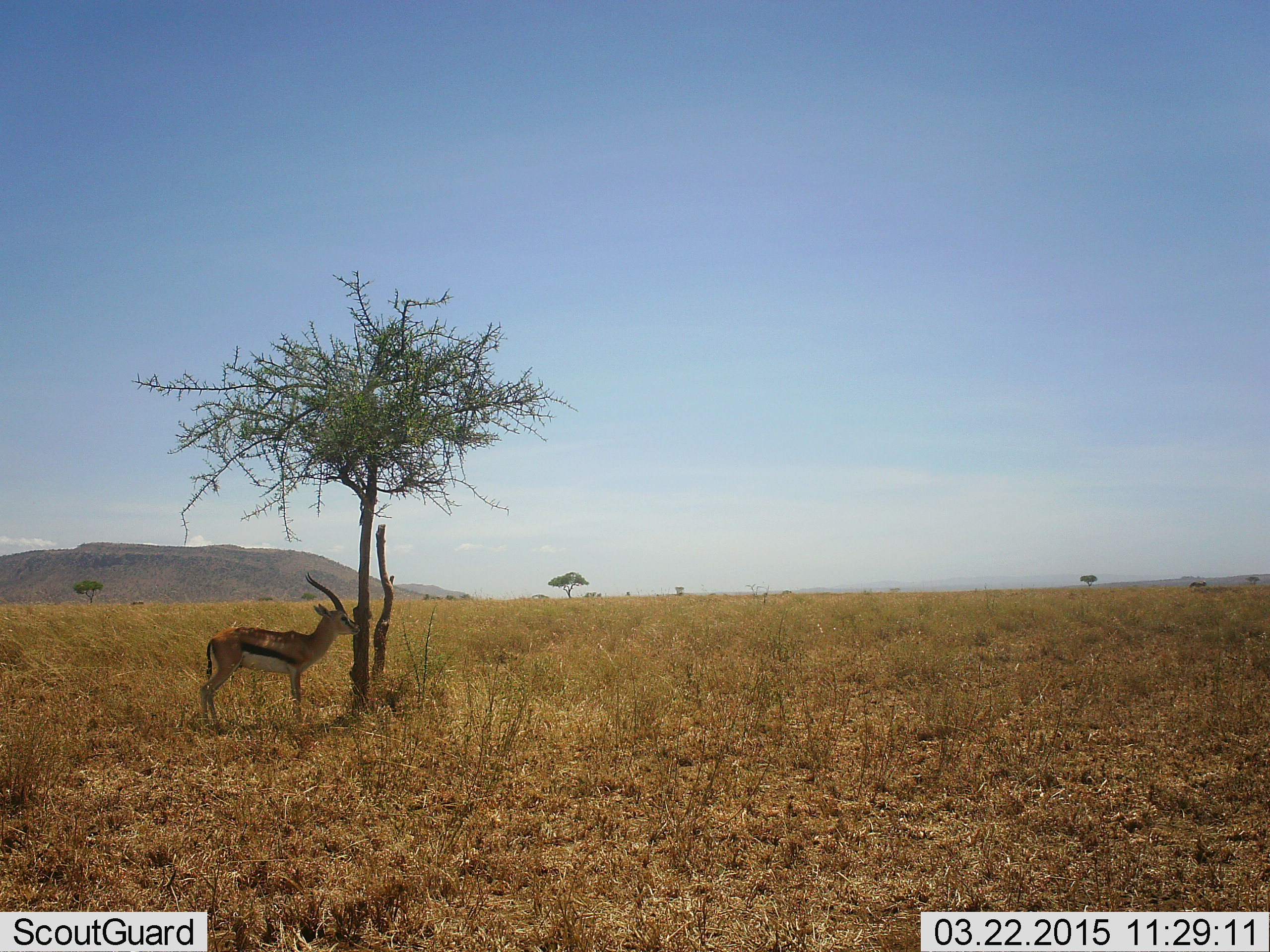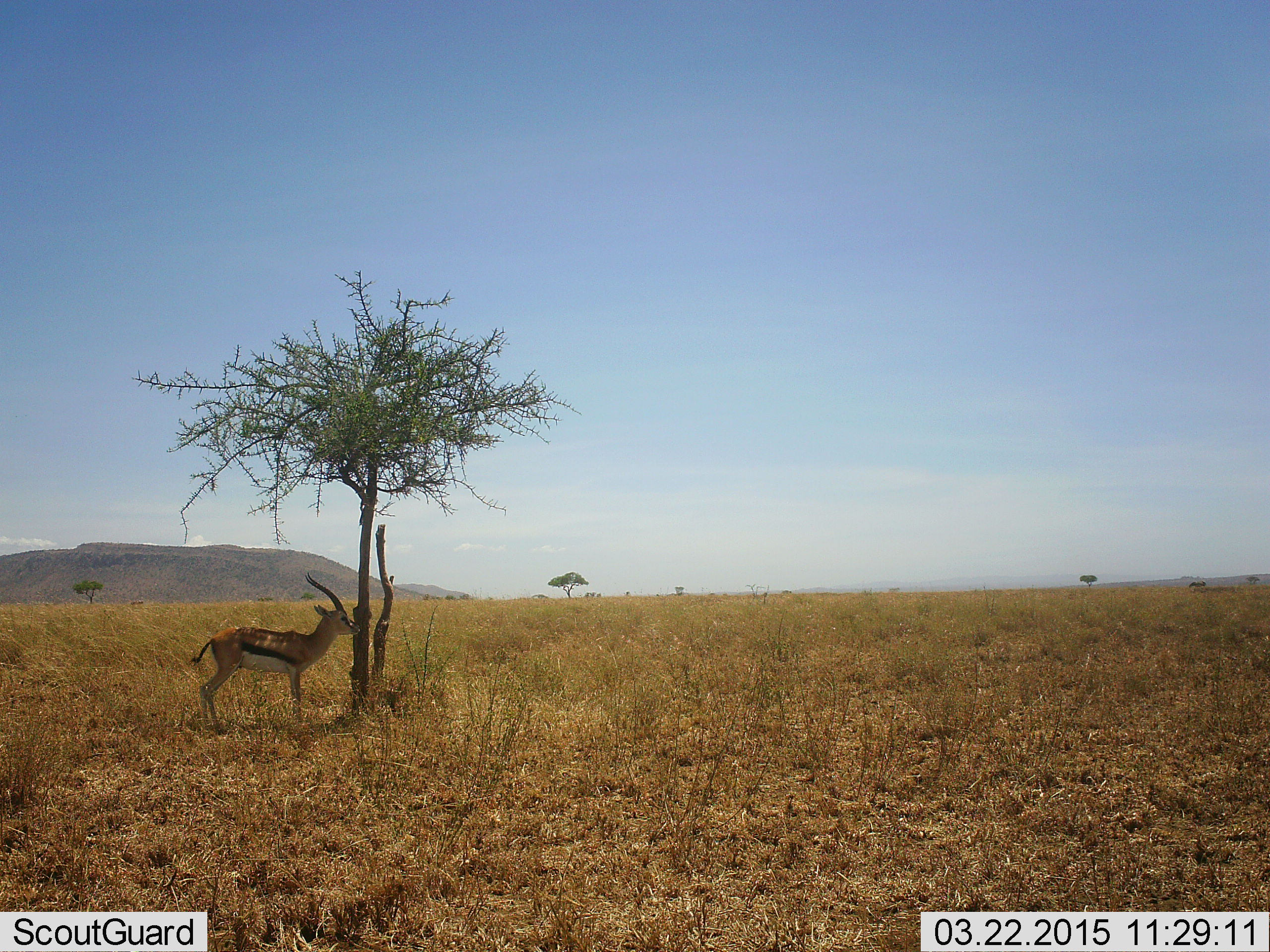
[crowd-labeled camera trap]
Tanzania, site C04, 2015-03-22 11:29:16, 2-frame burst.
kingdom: Animalia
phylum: Chordata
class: Mammalia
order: Artiodactyla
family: Bovidae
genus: Eudorcas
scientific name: Eudorcas thomsonii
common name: thomson's gazelle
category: gazellethomsons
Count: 1.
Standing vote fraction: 100%.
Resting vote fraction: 0%.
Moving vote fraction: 0%.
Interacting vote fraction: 0%.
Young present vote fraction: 0%.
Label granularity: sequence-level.